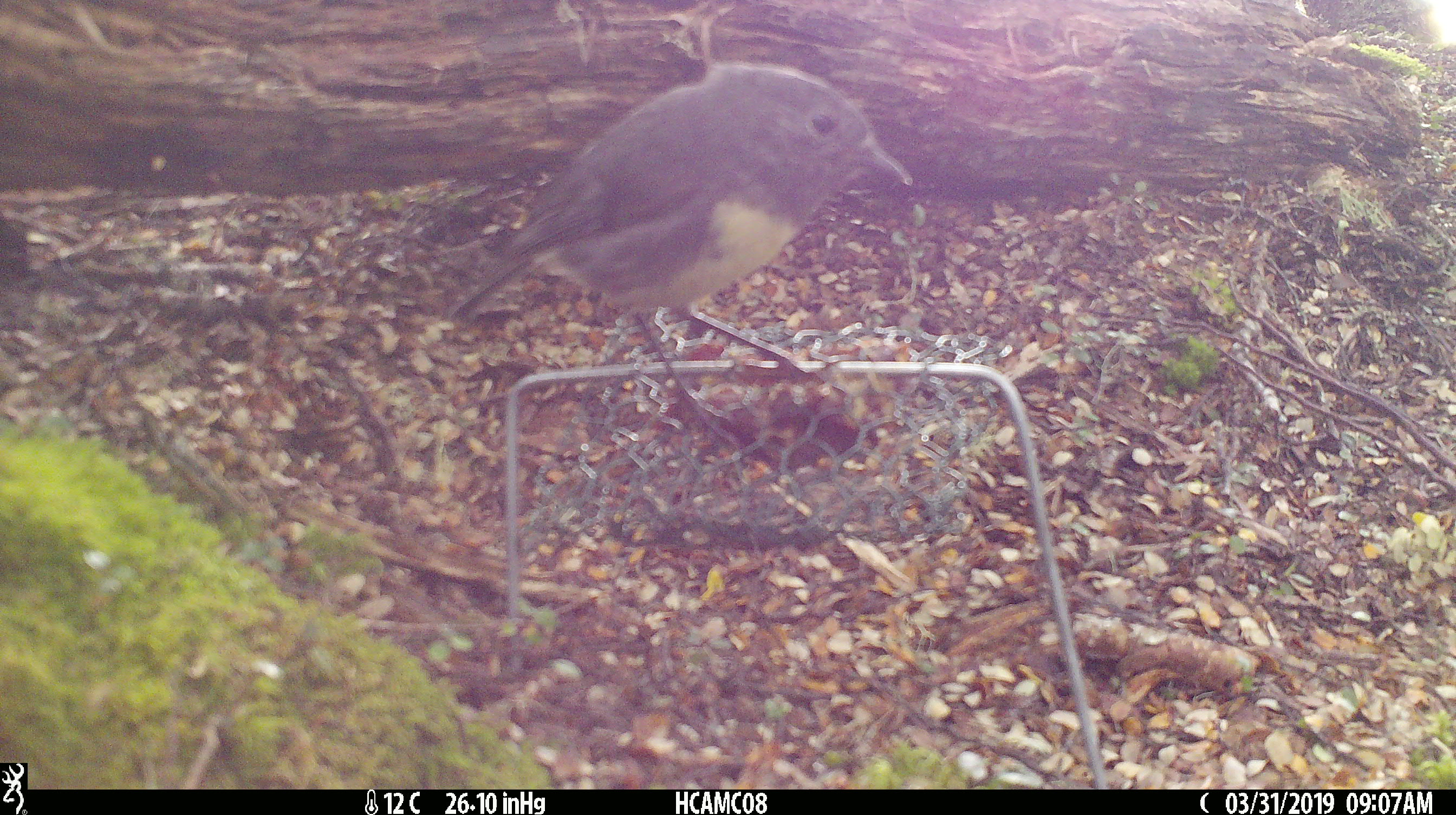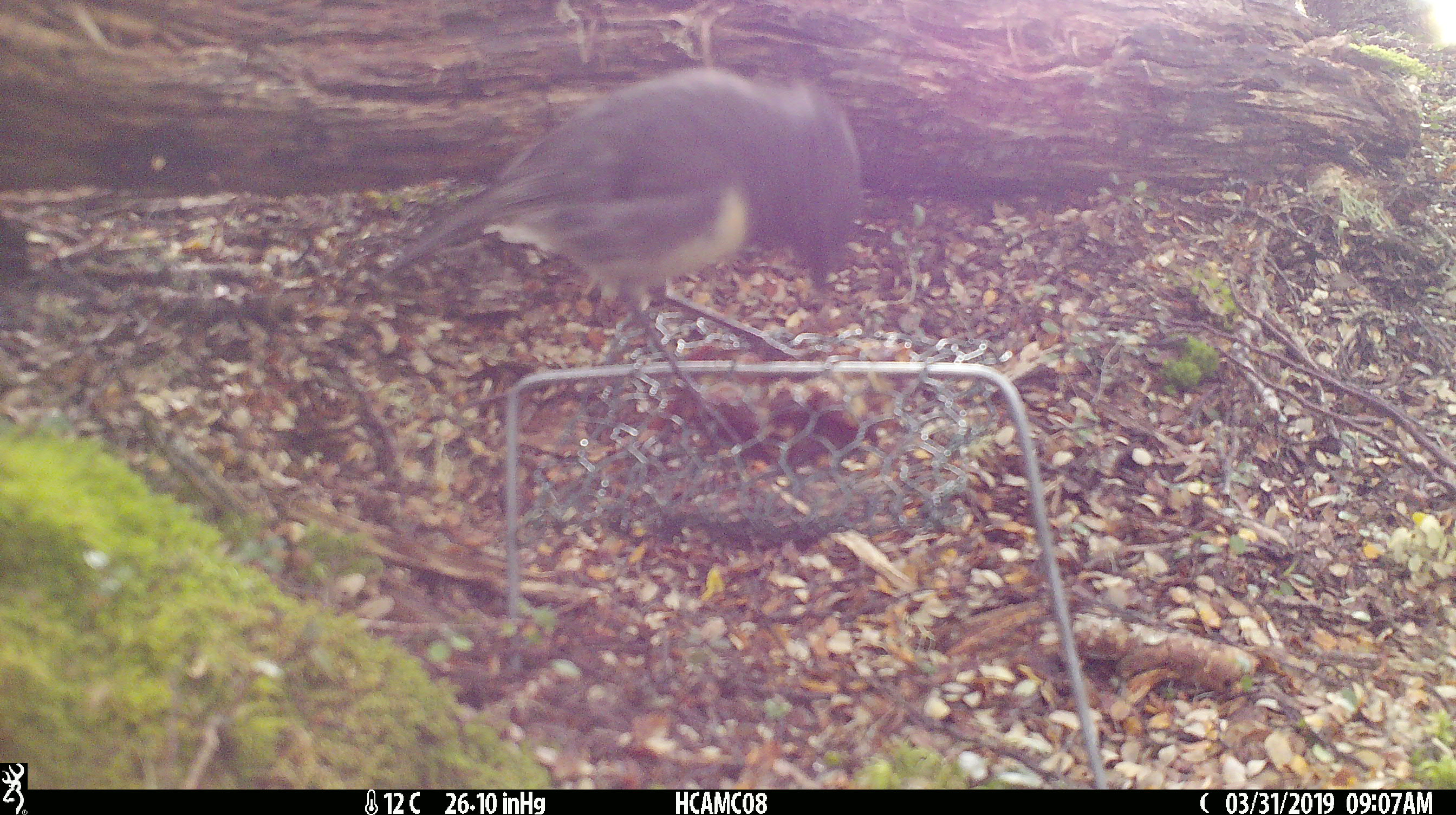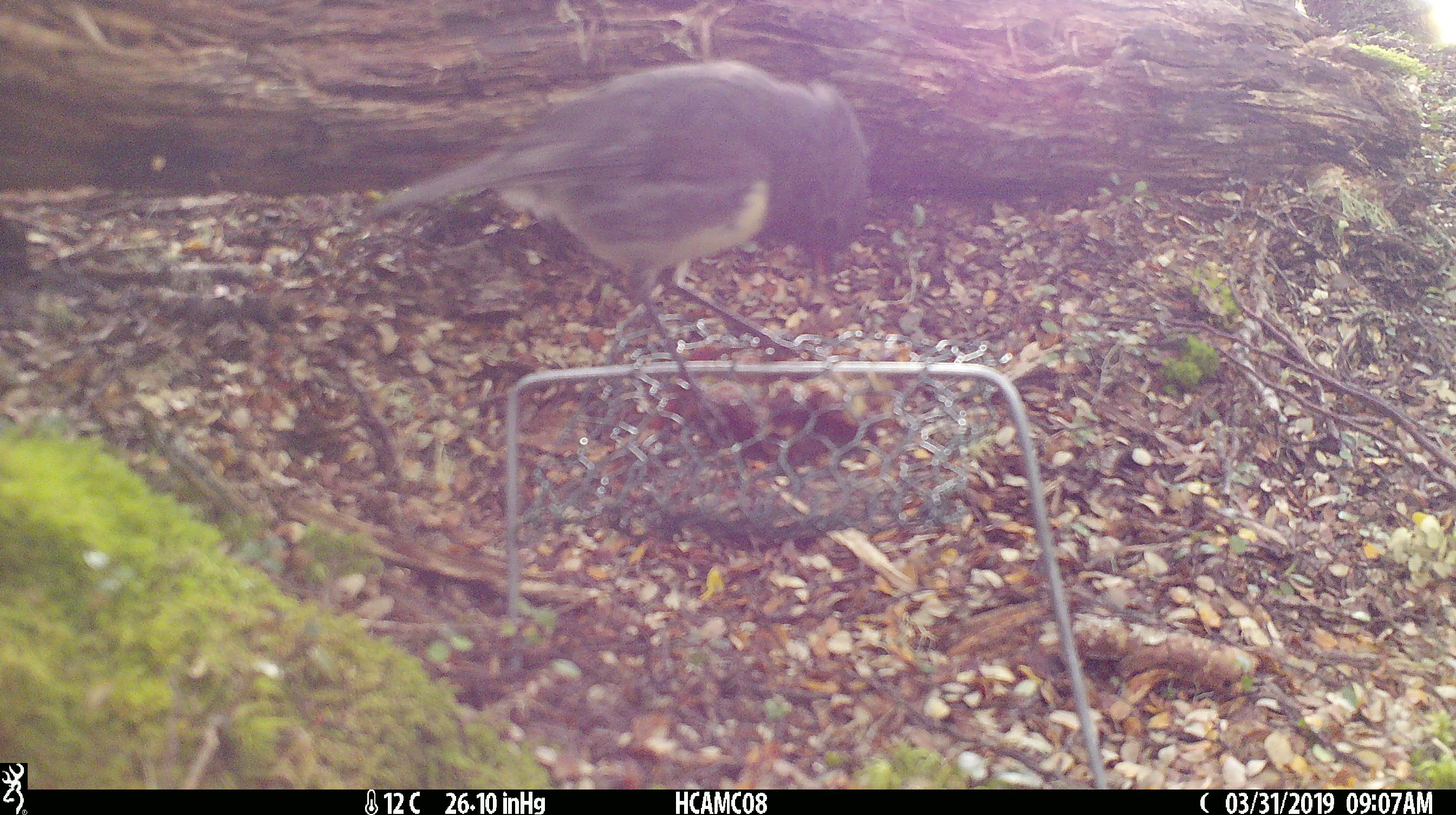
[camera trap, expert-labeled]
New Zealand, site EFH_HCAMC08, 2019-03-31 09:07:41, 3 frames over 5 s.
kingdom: Animalia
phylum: Chordata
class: Aves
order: Passeriformes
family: Petroicidae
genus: Petroica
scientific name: Petroica australis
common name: new zealand robin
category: robin